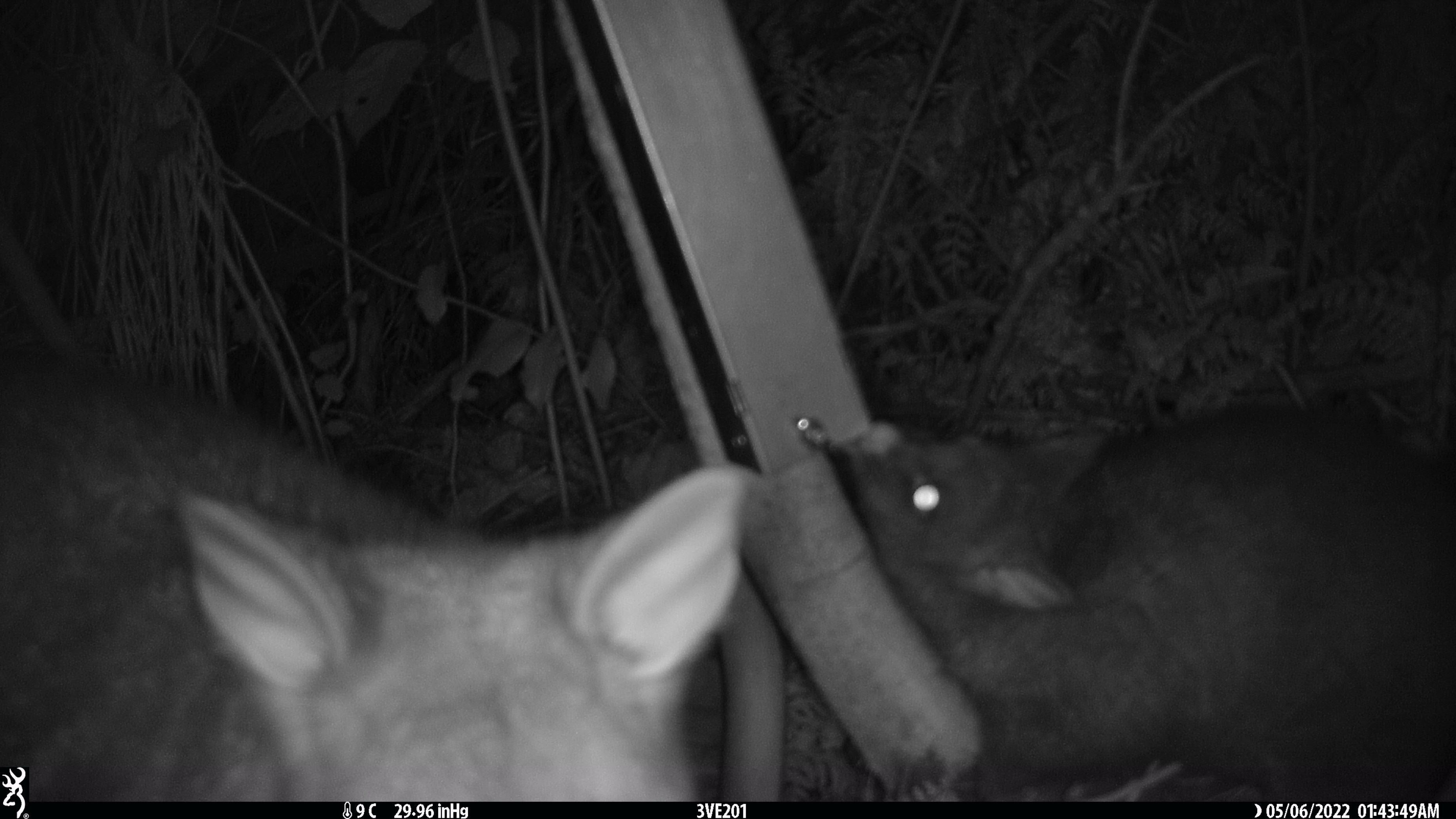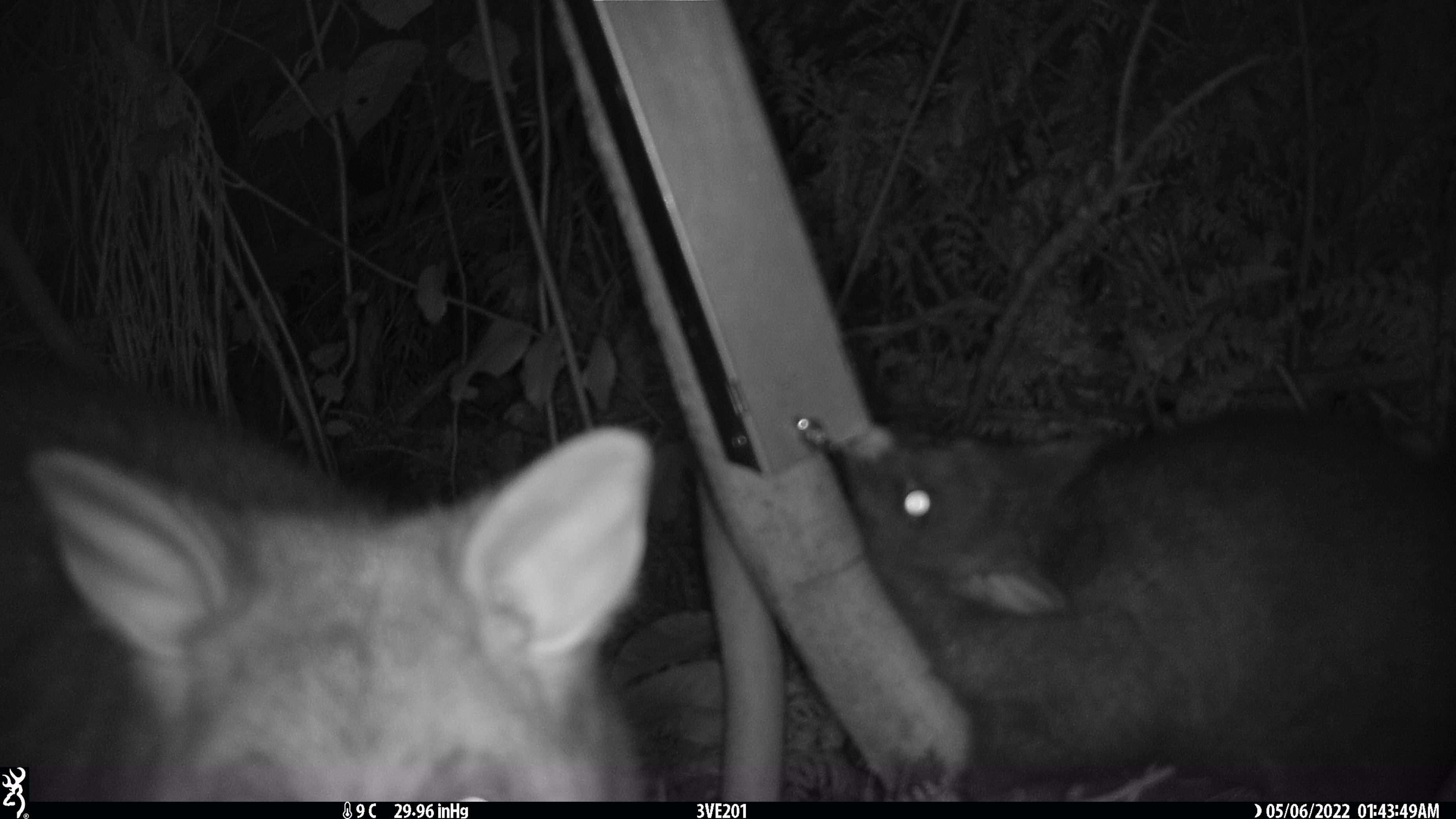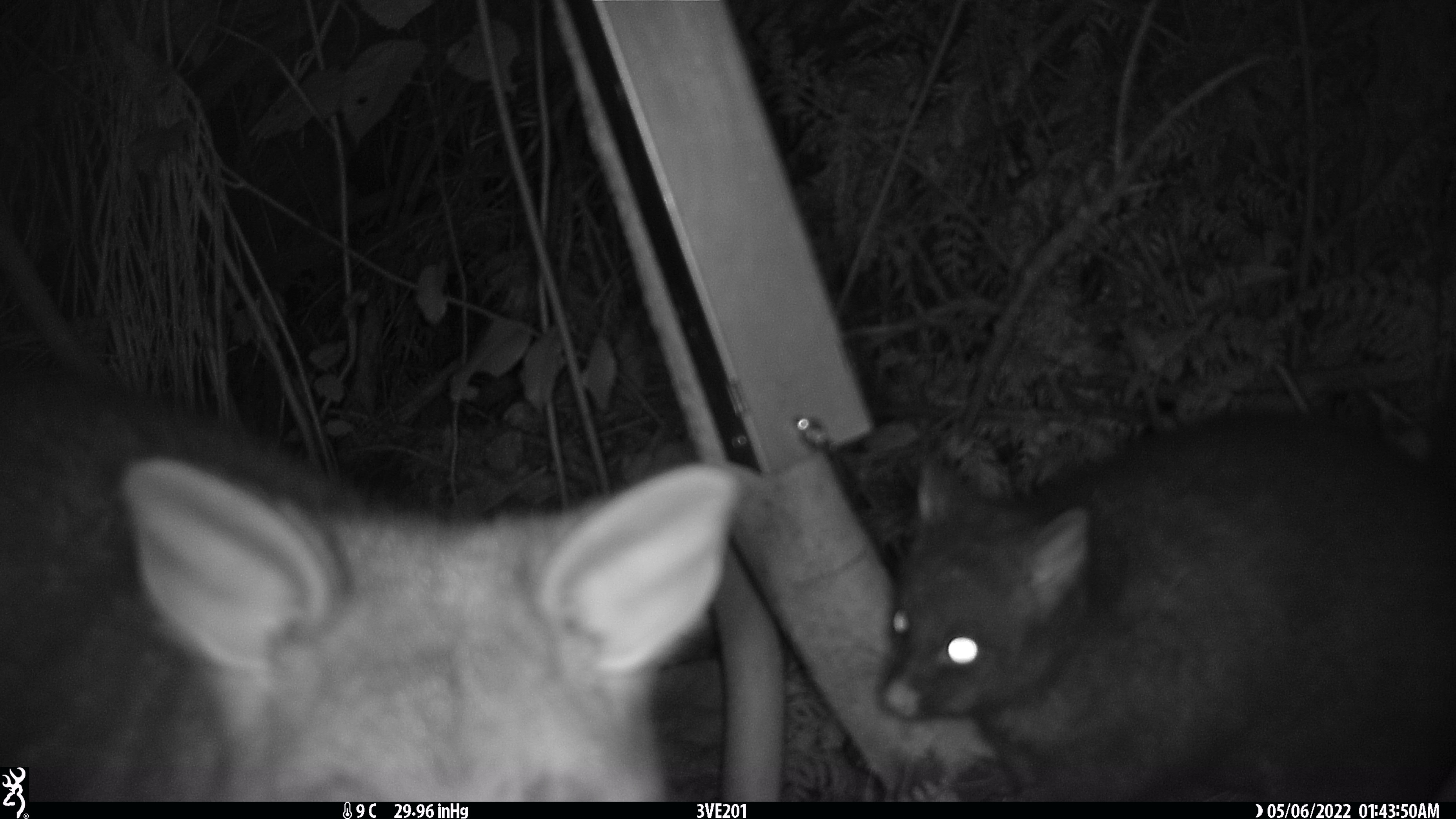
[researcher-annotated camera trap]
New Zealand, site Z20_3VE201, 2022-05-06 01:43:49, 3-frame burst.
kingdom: Animalia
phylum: Chordata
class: Mammalia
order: Diprotodontia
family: Phalangeridae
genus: Trichosurus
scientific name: Trichosurus vulpecula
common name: common brushtail possum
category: possum